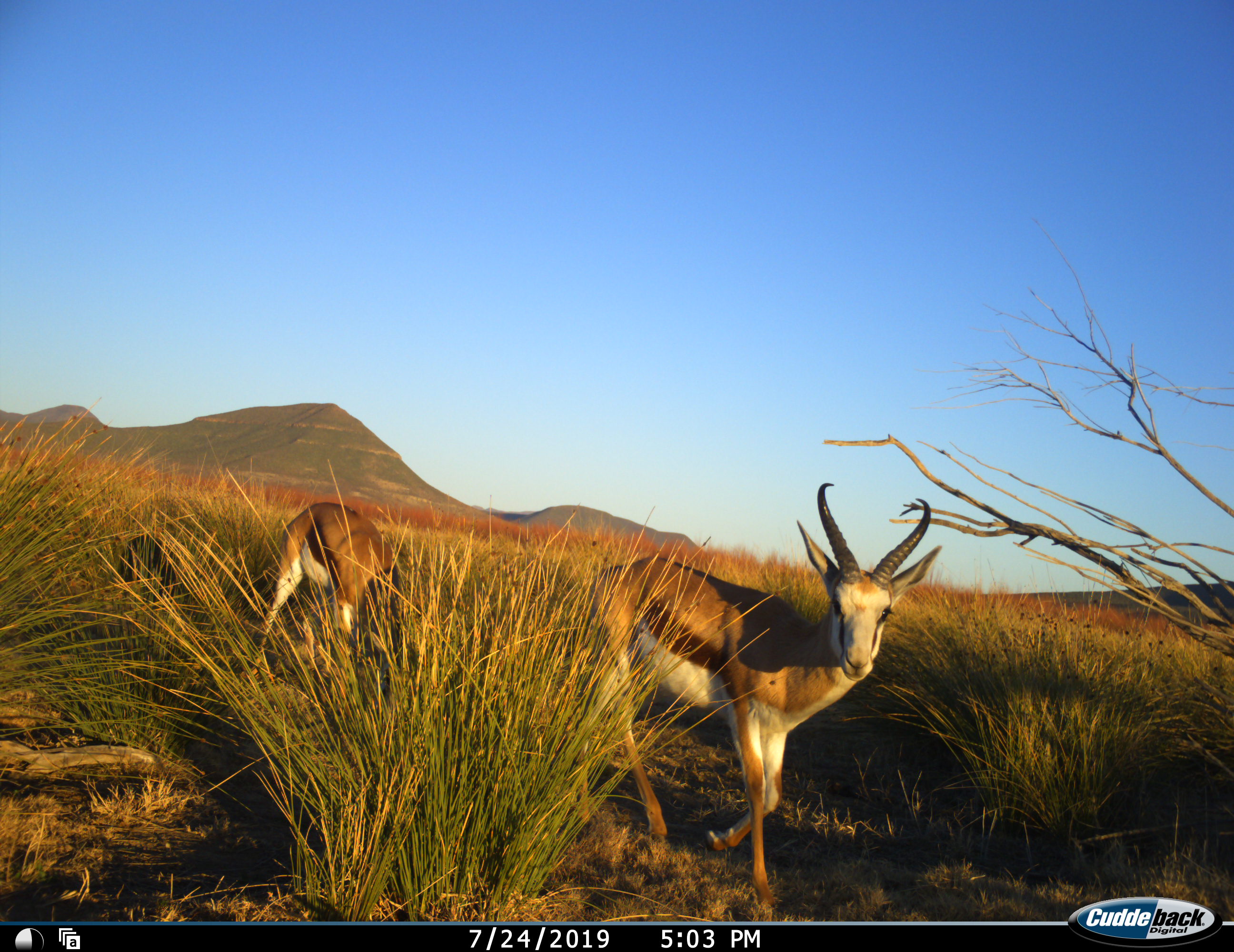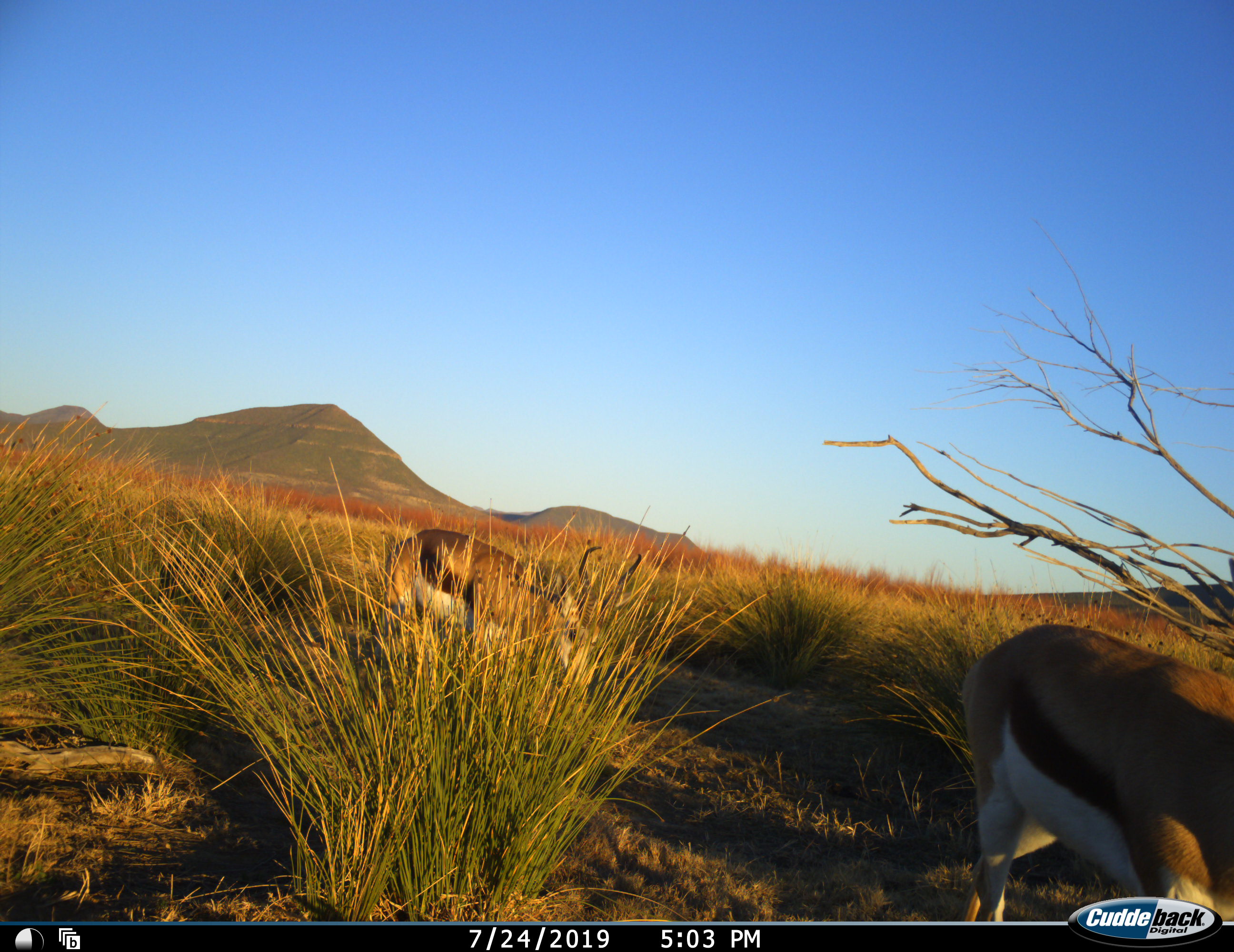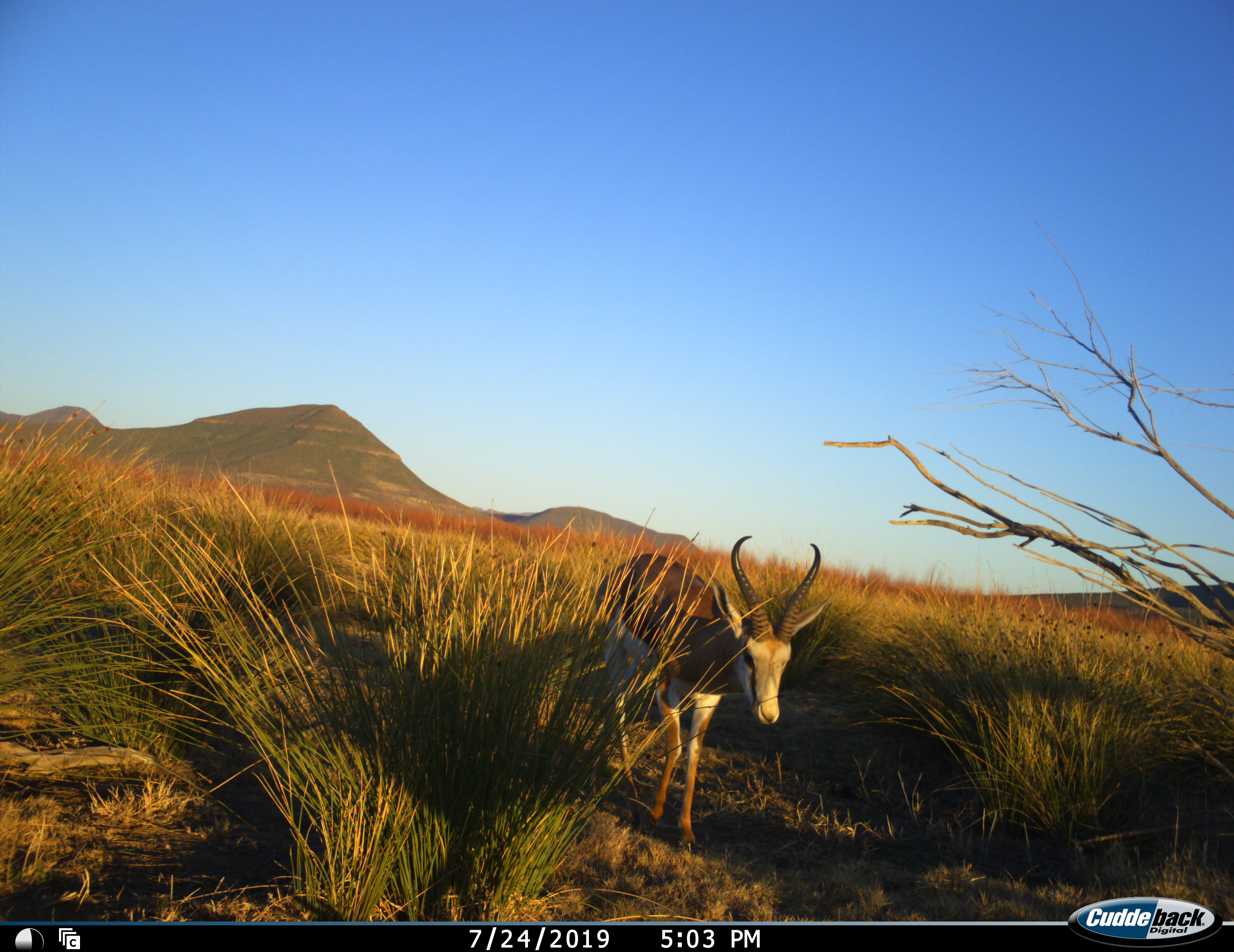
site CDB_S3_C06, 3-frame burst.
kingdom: Animalia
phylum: Chordata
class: Mammalia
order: Artiodactyla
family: Bovidae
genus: Antidorcas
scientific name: Antidorcas marsupialis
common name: springbok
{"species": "springbok (Antidorcas marsupialis)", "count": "2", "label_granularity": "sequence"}